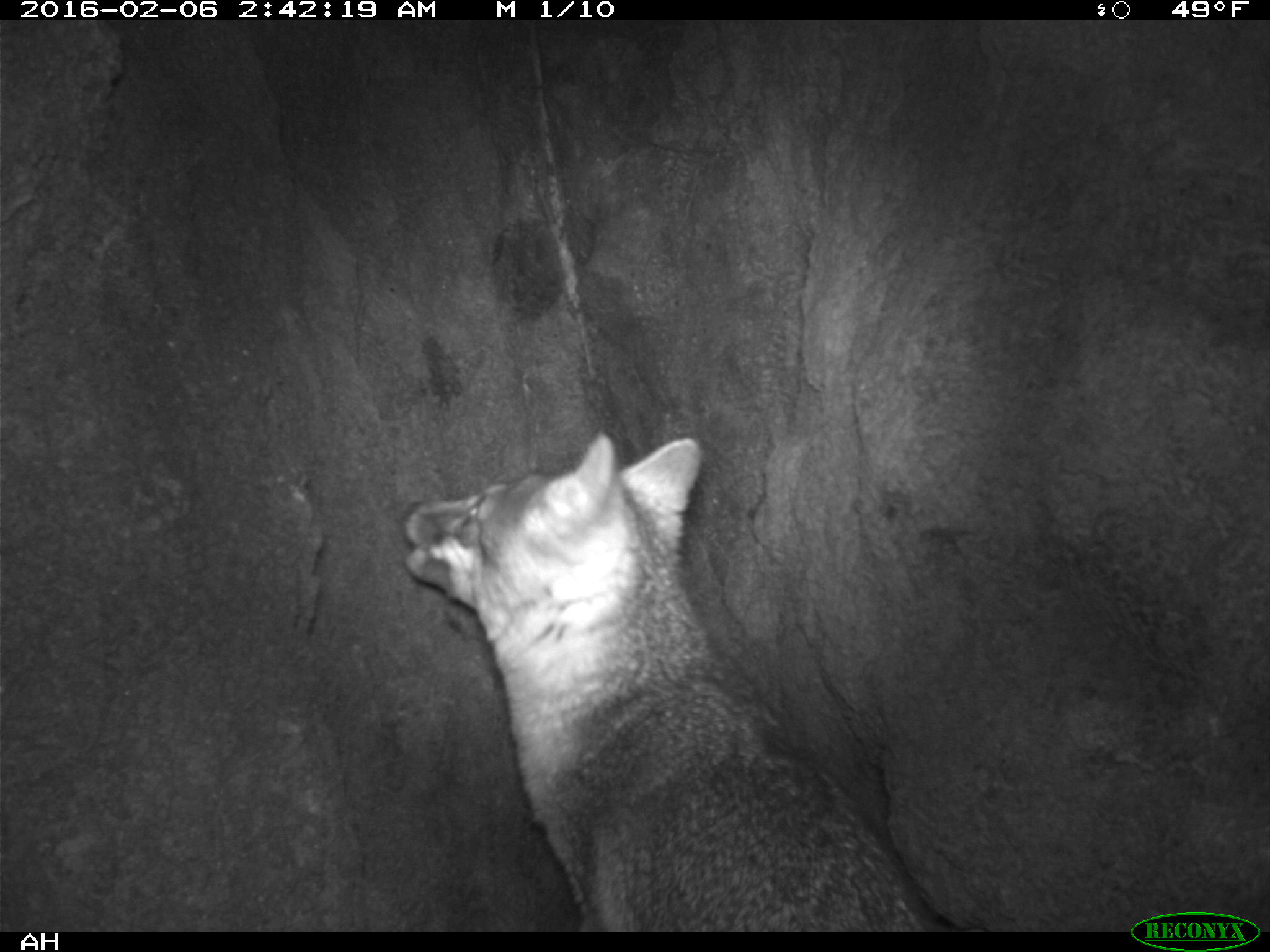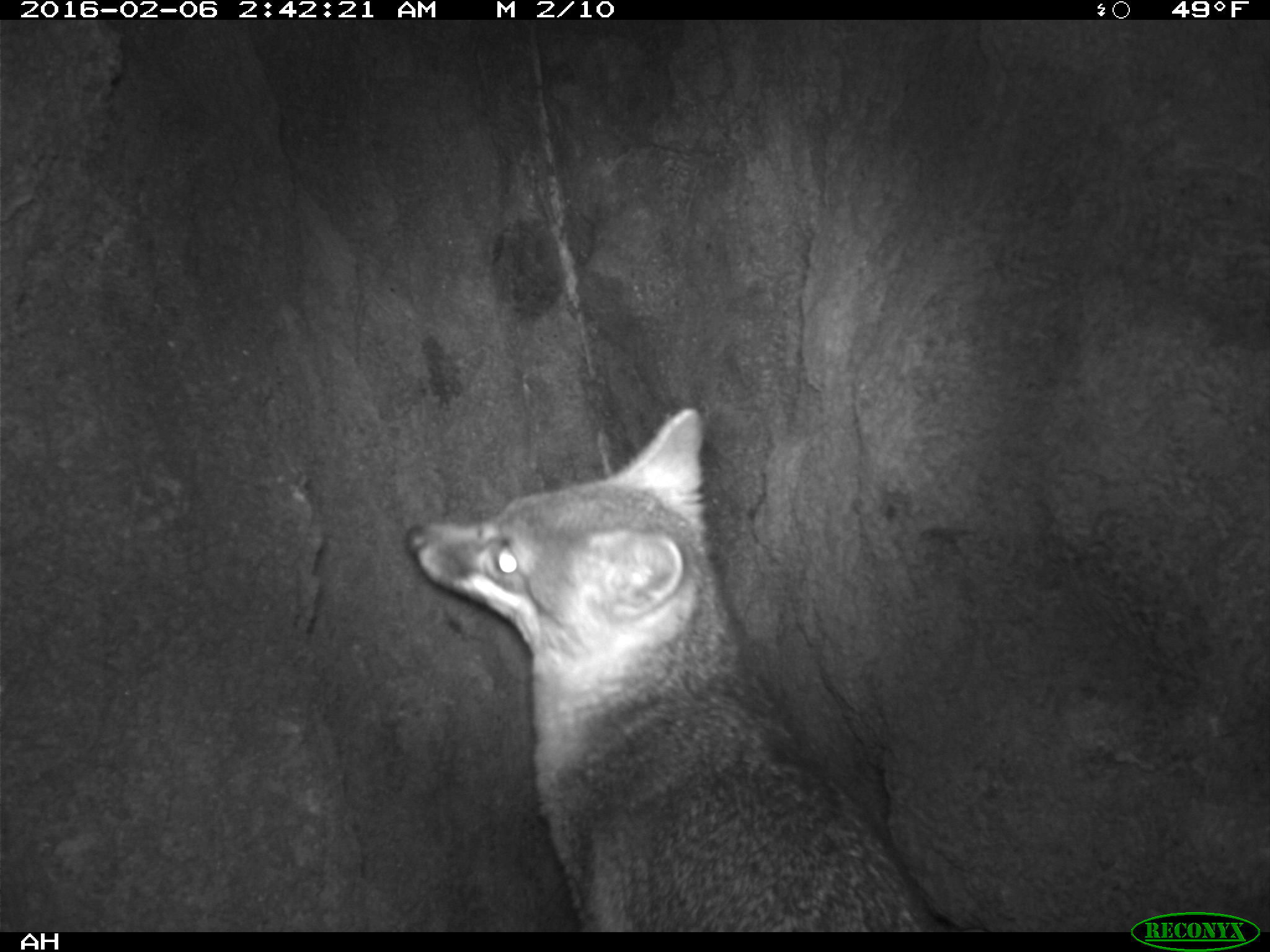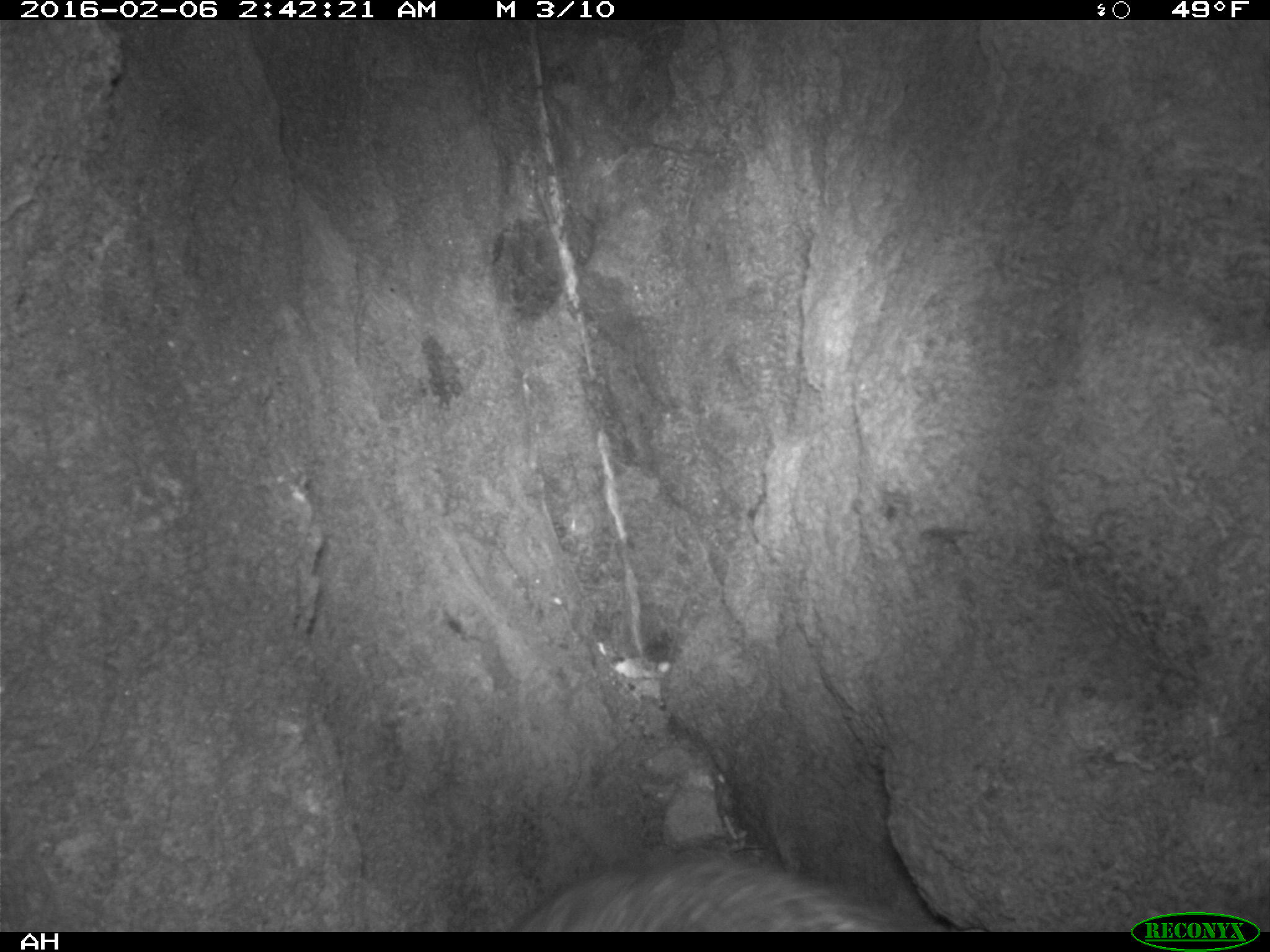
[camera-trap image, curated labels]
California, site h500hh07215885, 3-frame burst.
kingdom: Animalia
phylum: Chordata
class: Mammalia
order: Carnivora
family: Canidae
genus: Urocyon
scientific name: Urocyon littoralis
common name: island fox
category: fox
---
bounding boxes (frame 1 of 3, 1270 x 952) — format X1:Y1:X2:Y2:
fox: 398:433:928:933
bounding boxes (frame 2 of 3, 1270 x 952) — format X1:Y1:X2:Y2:
fox: 404:405:939:930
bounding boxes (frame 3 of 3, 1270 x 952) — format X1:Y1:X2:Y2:
fox: 490:851:993:931